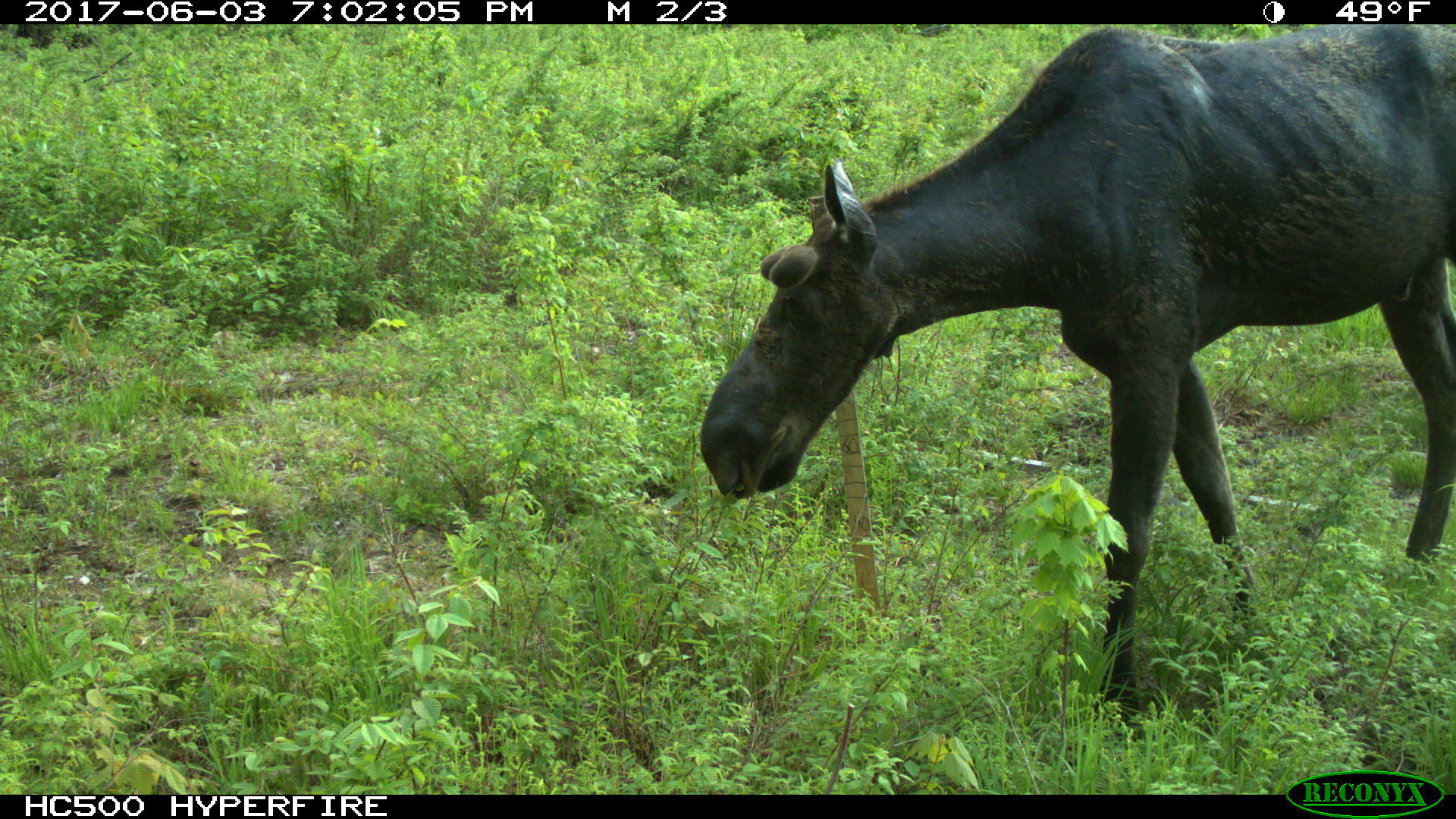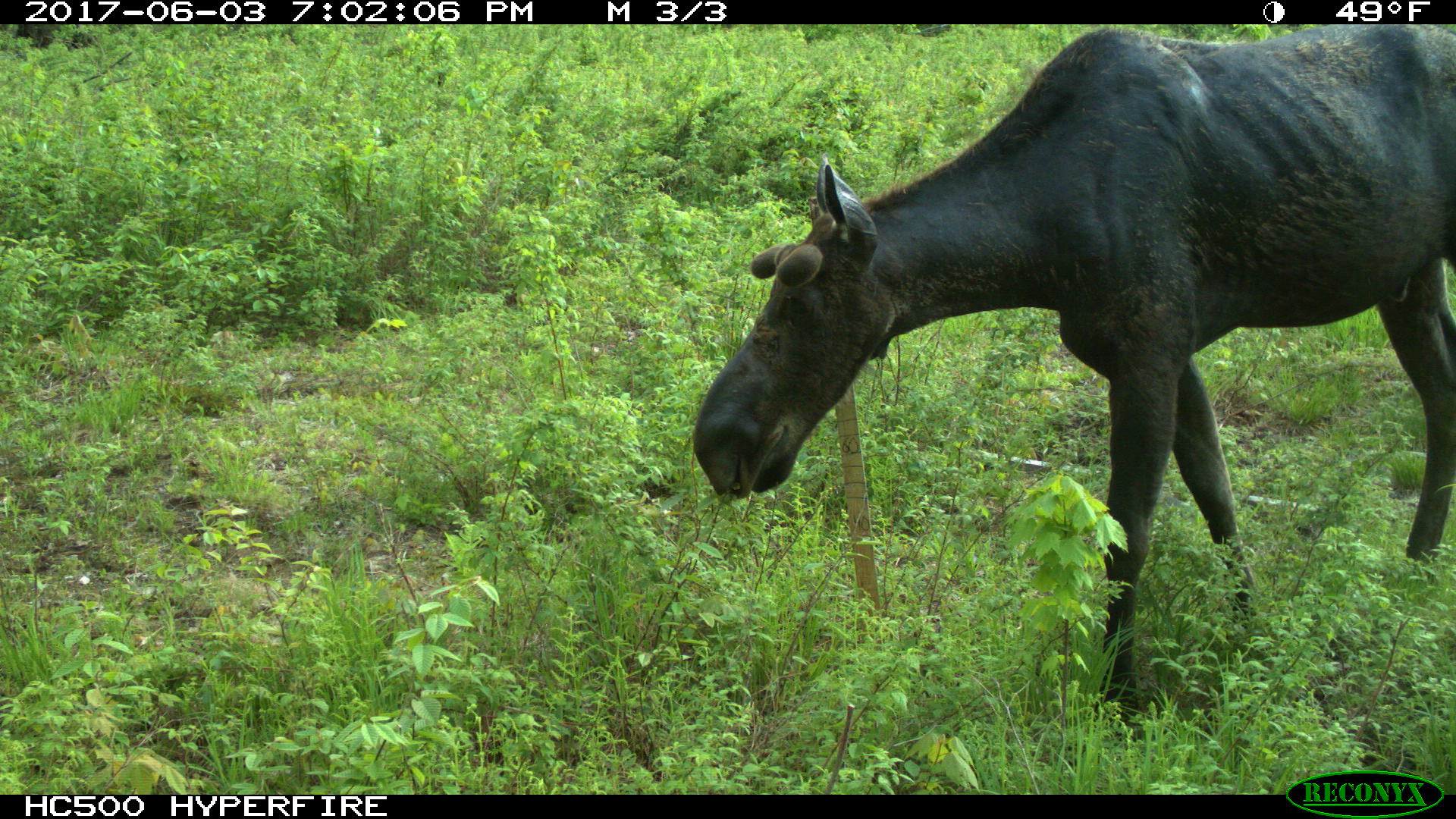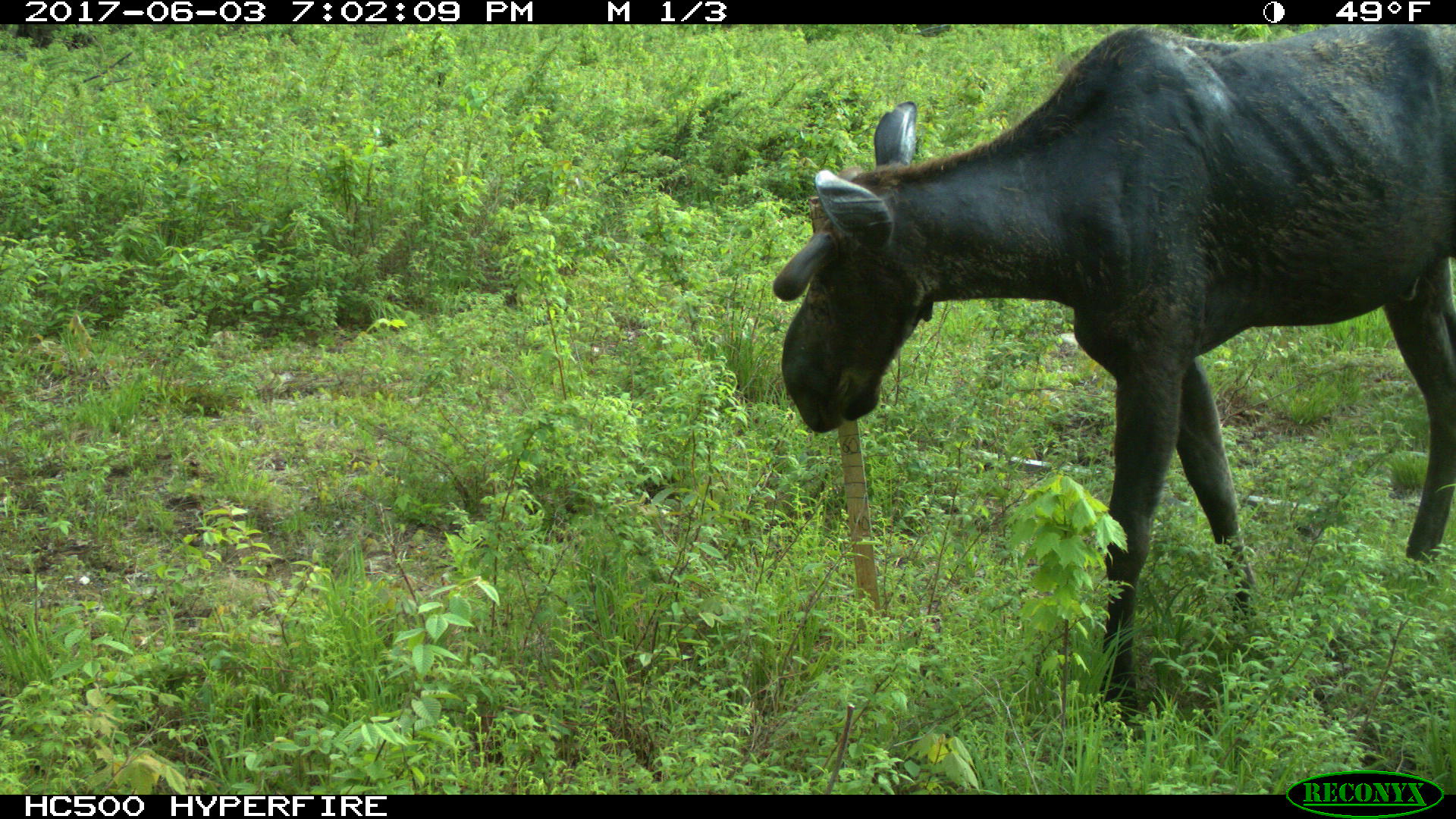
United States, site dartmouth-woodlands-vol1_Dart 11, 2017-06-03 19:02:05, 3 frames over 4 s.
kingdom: Animalia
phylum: Chordata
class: Mammalia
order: Artiodactyla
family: Cervidae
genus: Alces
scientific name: Alces alces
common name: moose